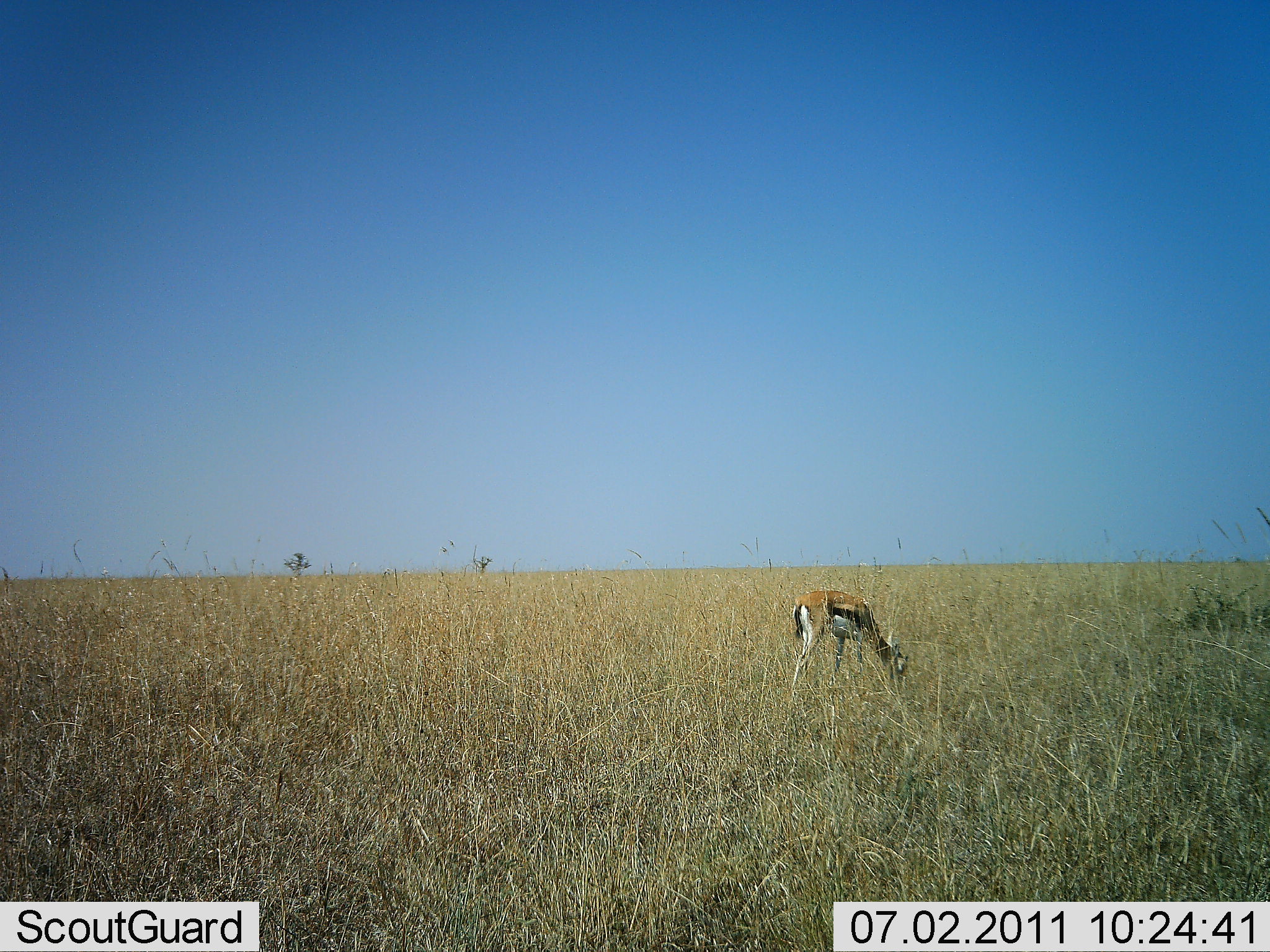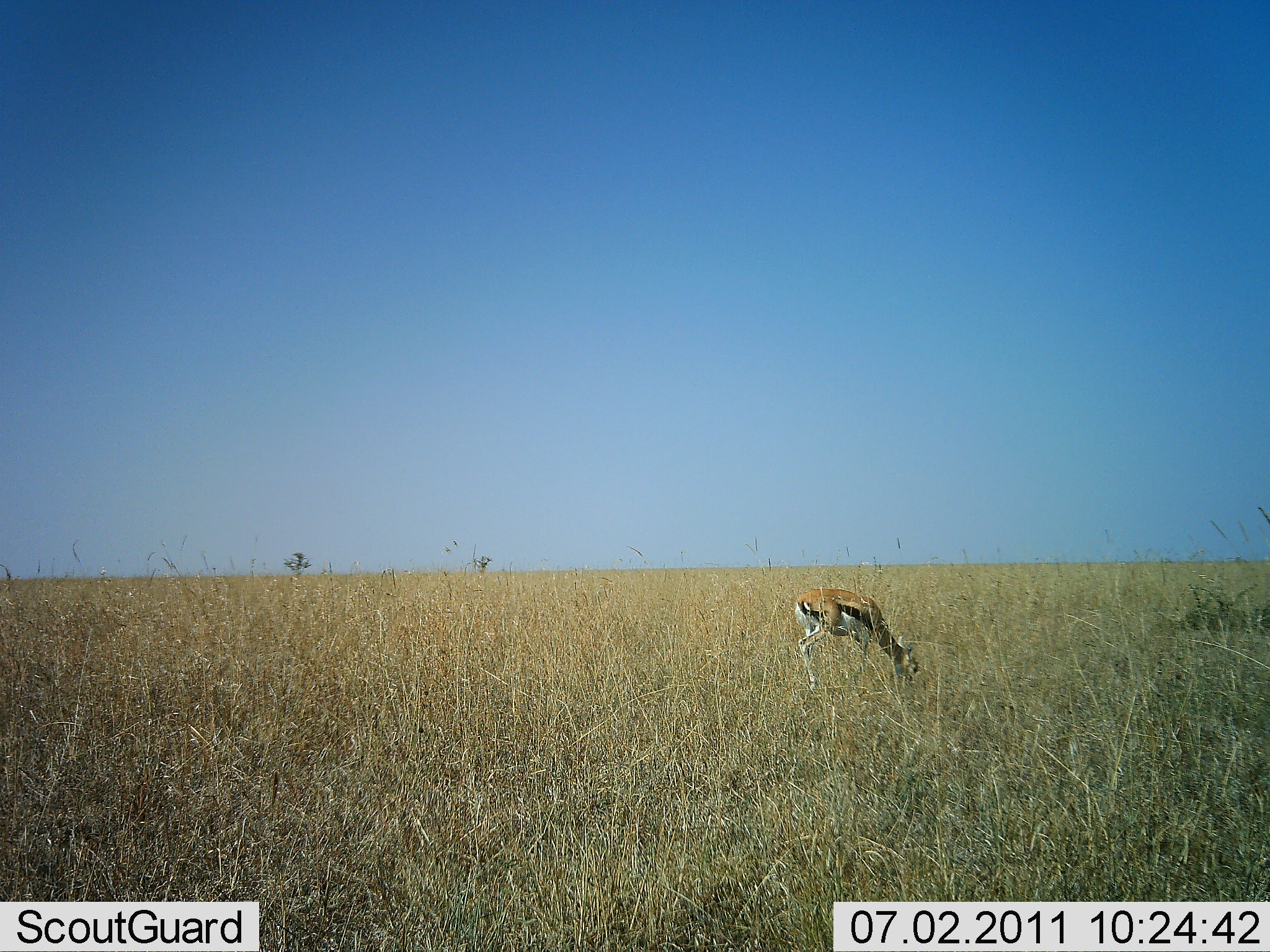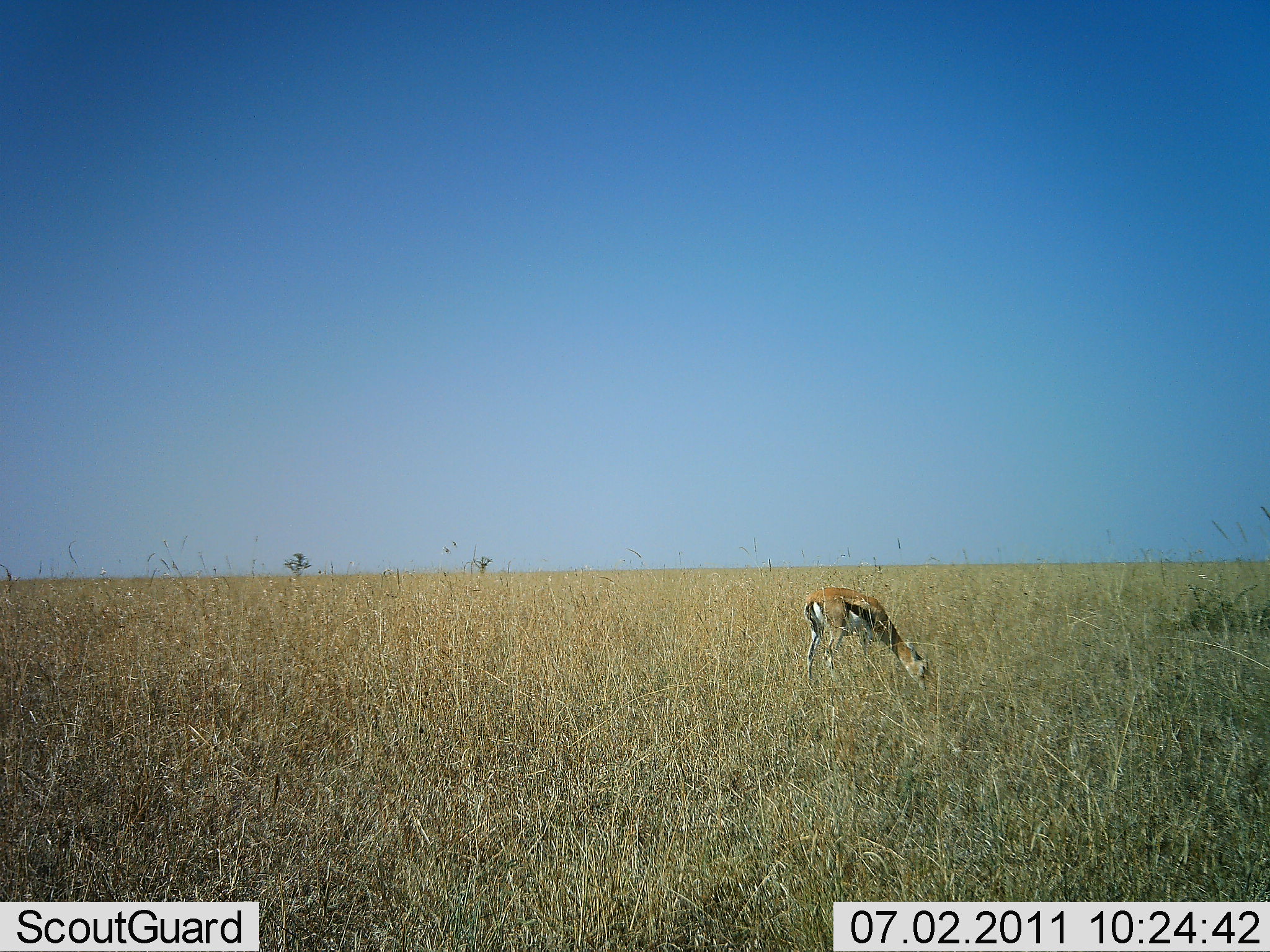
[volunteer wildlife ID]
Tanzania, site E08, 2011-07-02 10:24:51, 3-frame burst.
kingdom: Animalia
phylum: Chordata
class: Mammalia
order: Artiodactyla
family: Bovidae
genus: Eudorcas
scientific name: Eudorcas thomsonii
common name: thomson's gazelle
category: gazellethomsons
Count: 1.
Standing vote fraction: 25%.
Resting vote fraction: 0%.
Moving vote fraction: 0%.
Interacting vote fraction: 0%.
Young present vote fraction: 0%.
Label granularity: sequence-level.